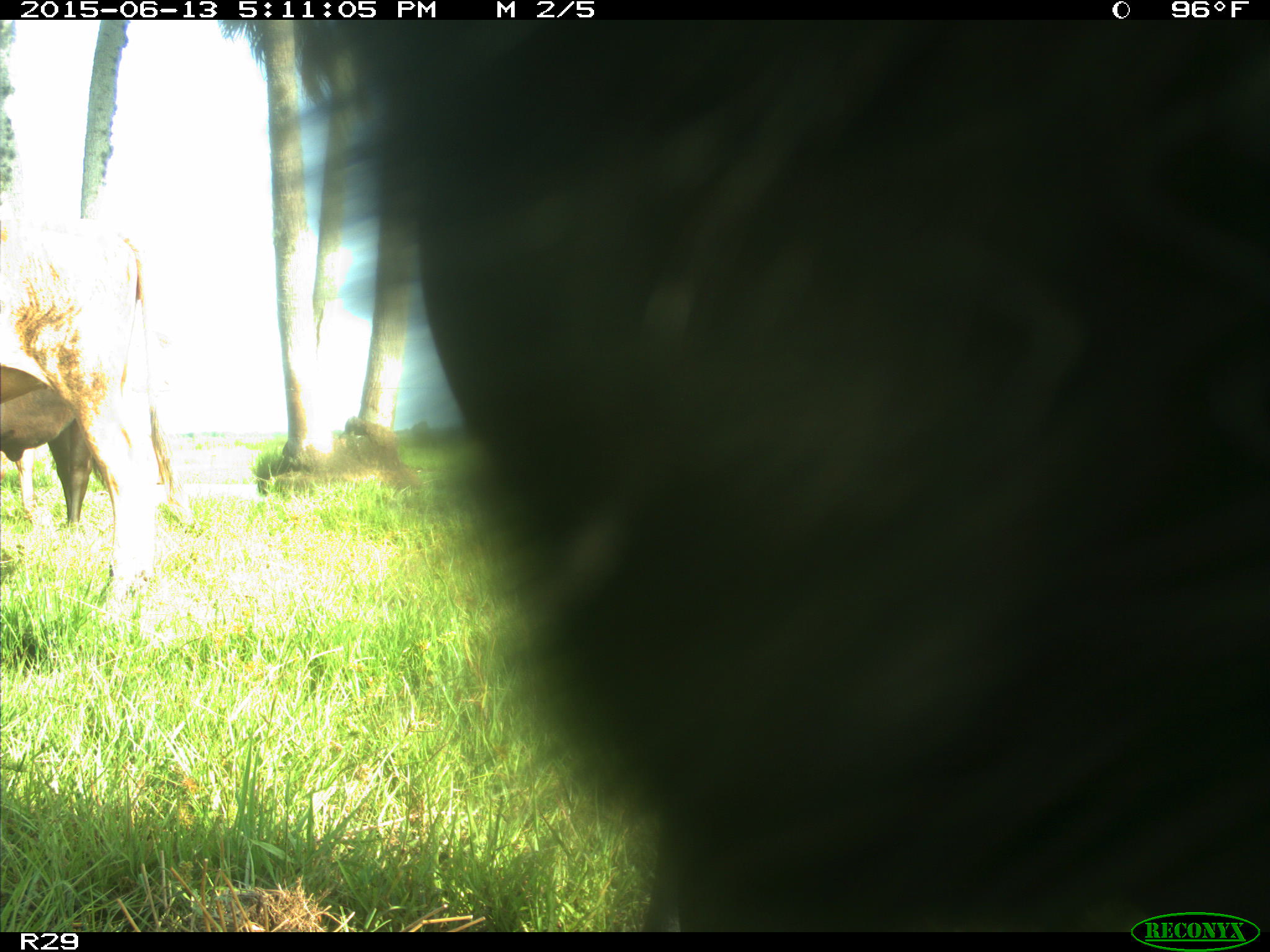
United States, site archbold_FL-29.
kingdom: Animalia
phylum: Chordata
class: Mammalia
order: Artiodactyla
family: Bovidae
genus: Bos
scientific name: Bos taurus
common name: domestic cow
Bos taurus (domestic cow).